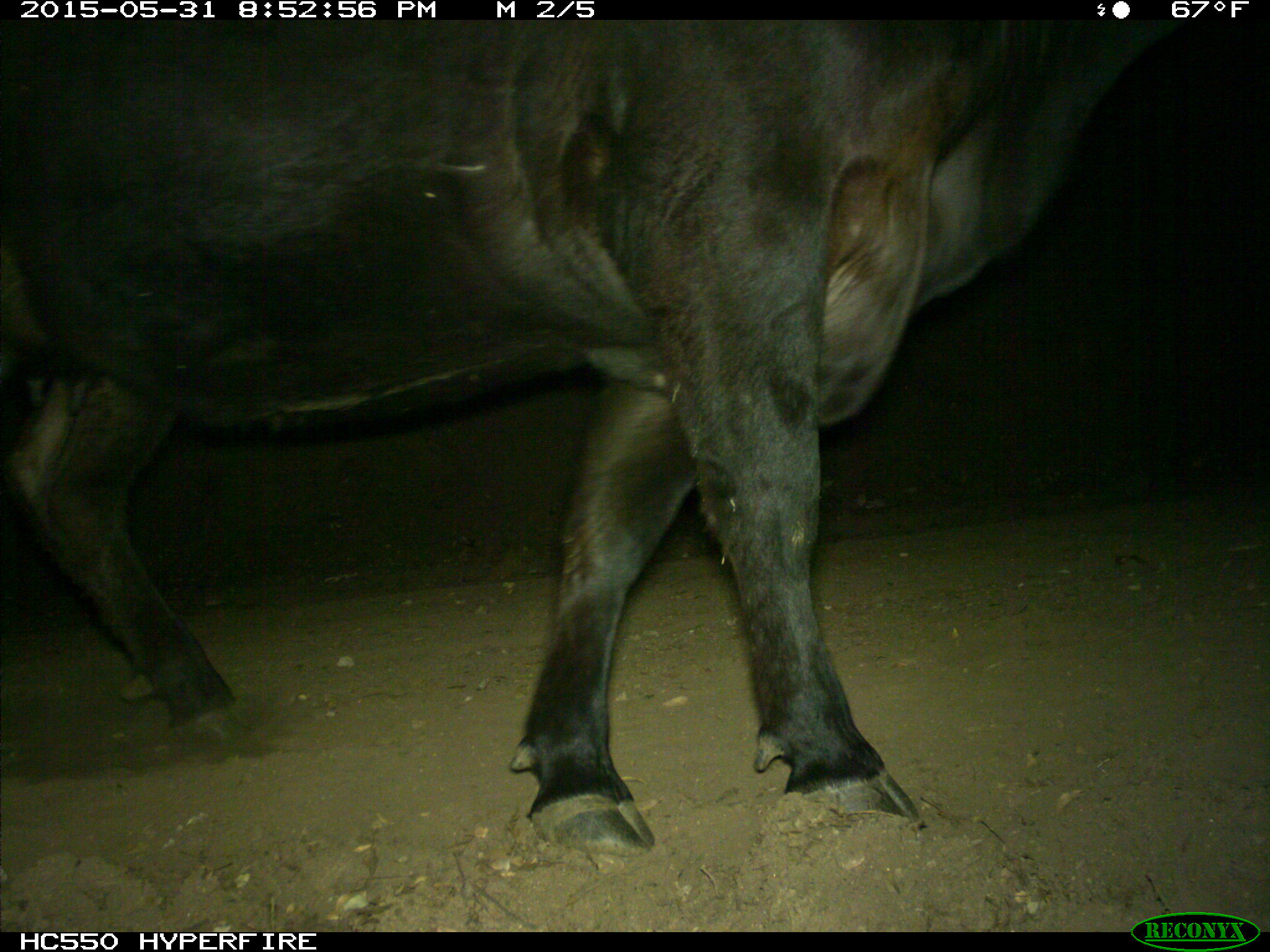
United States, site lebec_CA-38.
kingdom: Animalia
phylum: Chordata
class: Mammalia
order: Artiodactyla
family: Bovidae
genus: Bos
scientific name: Bos taurus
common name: domestic cow